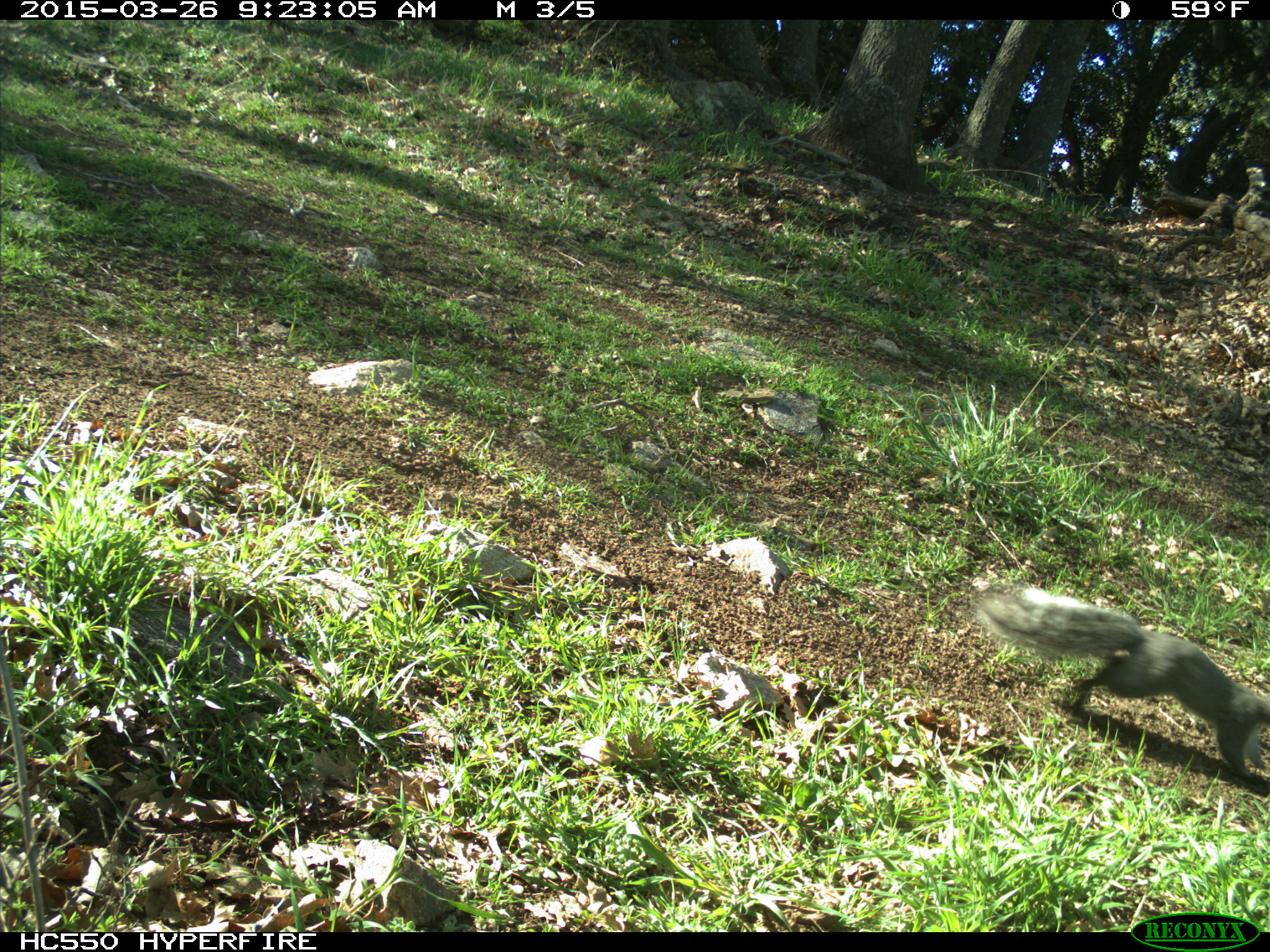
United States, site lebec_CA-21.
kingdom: Animalia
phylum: Chordata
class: Mammalia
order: Rodentia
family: Sciuridae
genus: Sciurus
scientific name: Sciurus carolinensis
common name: eastern gray squirrel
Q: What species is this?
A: Sciurus carolinensis (eastern gray squirrel).